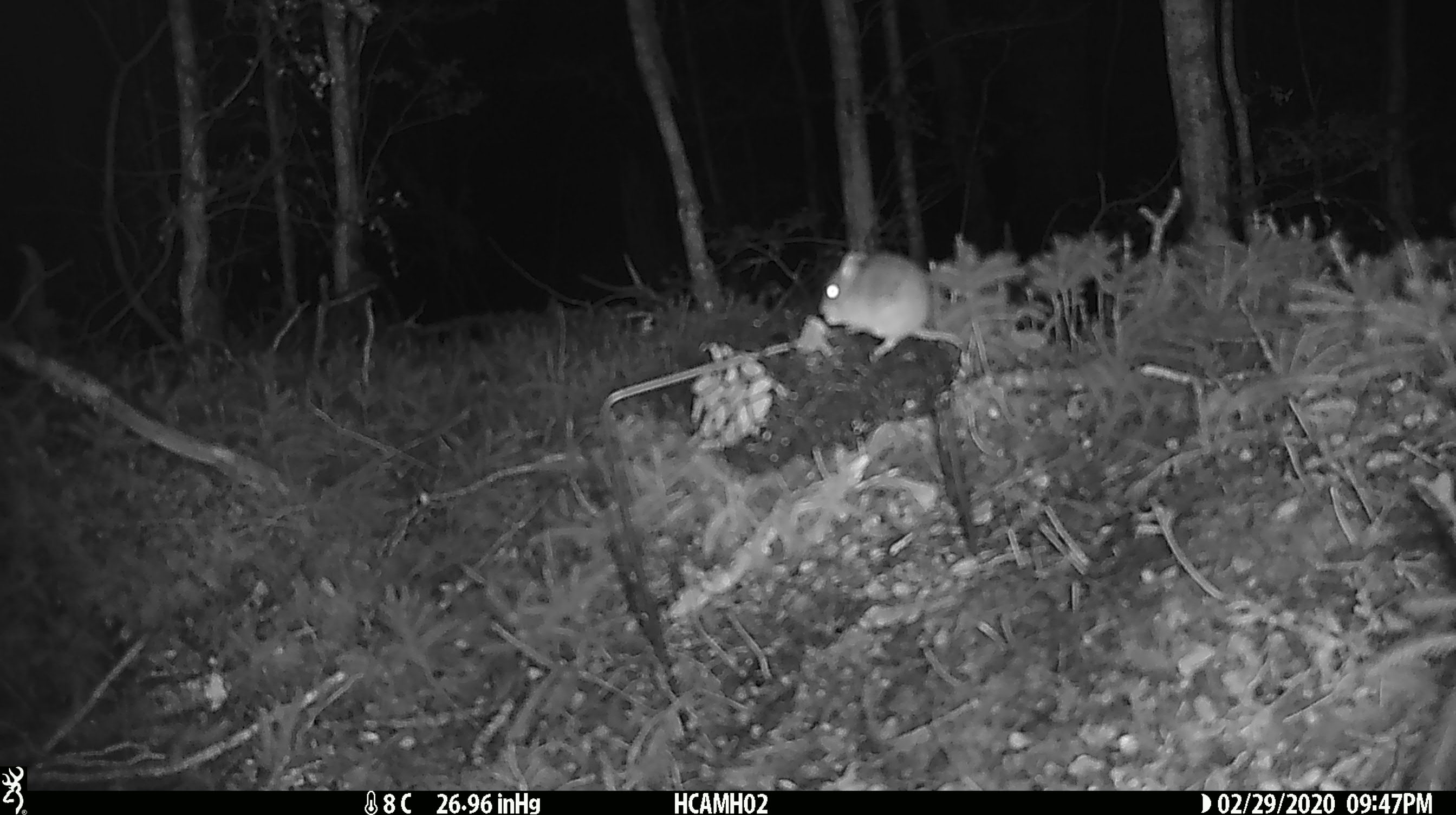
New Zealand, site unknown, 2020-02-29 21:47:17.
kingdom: Animalia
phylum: Chordata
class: Mammalia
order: Rodentia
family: Muridae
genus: Mus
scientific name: Mus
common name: mouse